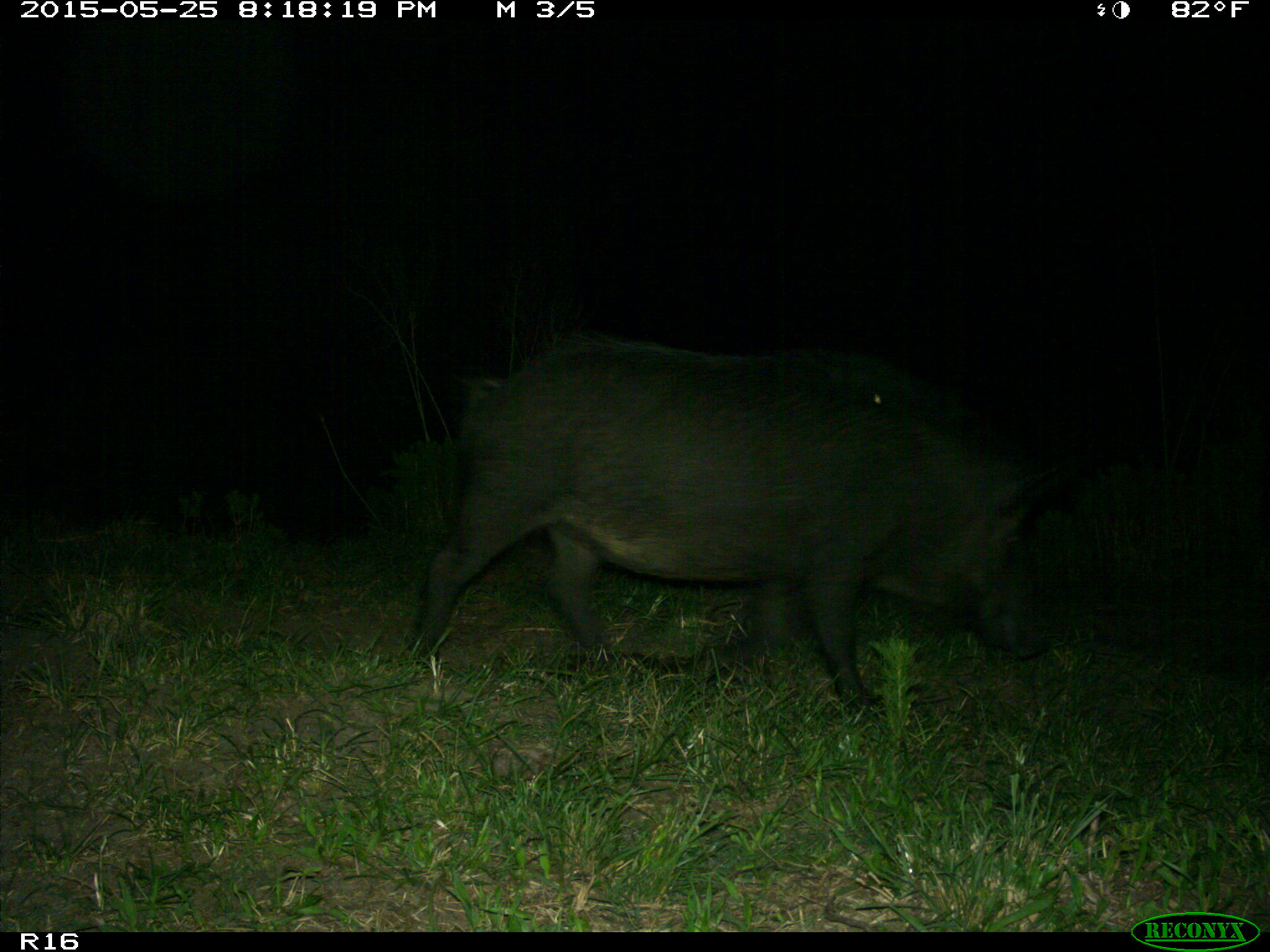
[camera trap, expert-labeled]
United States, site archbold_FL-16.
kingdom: Animalia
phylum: Chordata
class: Mammalia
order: Artiodactyla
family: Suidae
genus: Sus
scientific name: Sus scrofa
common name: wild boar